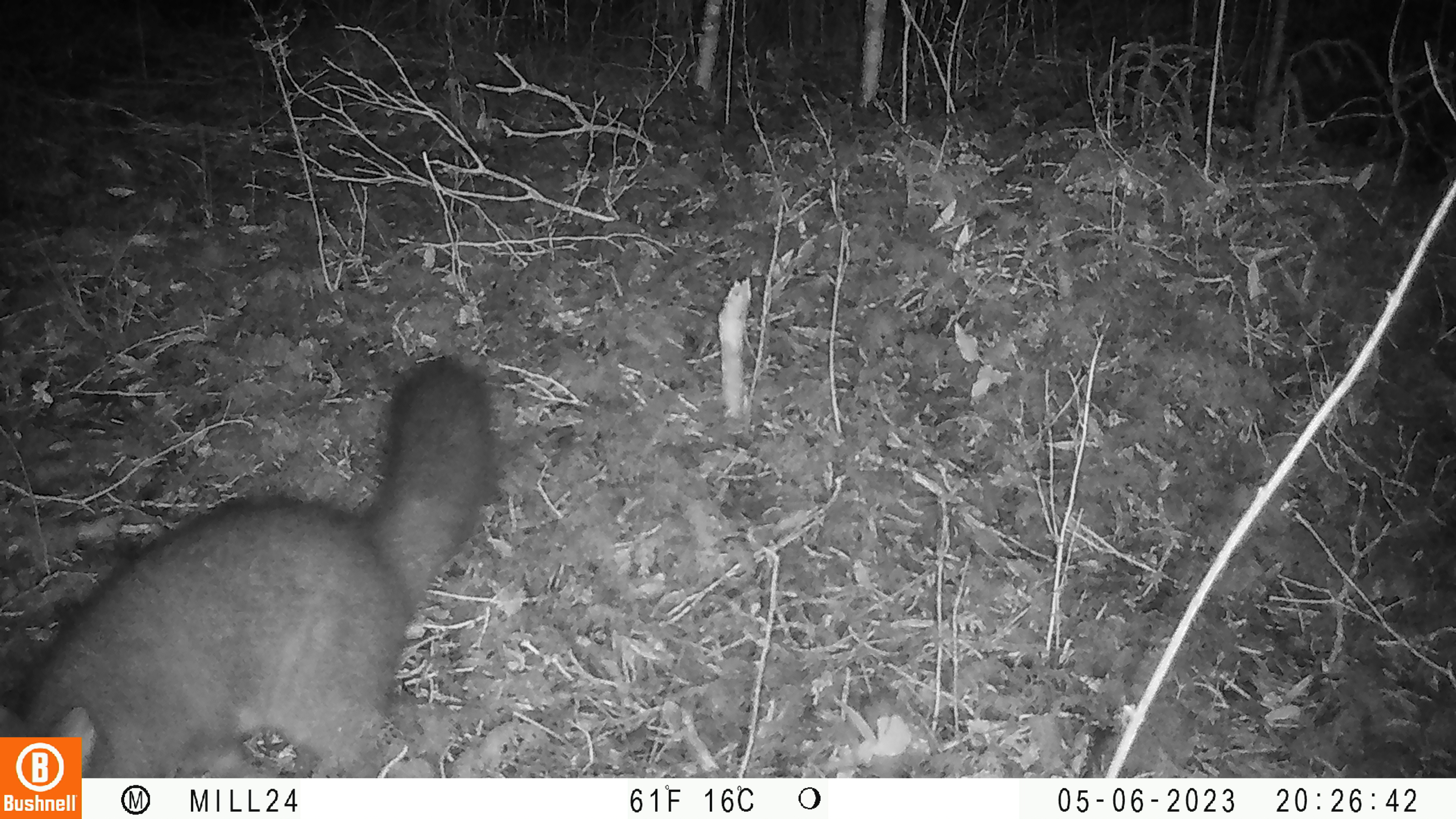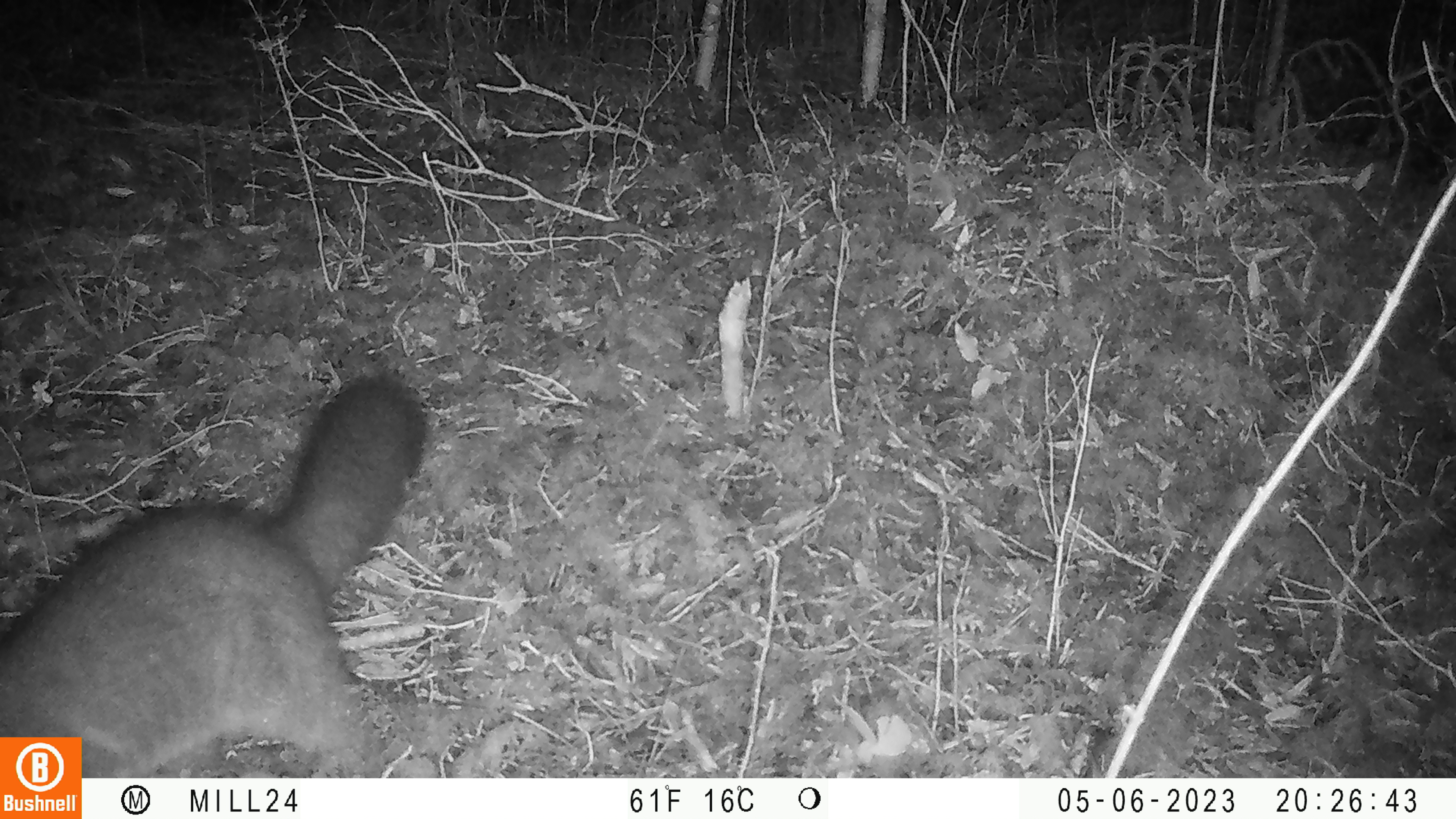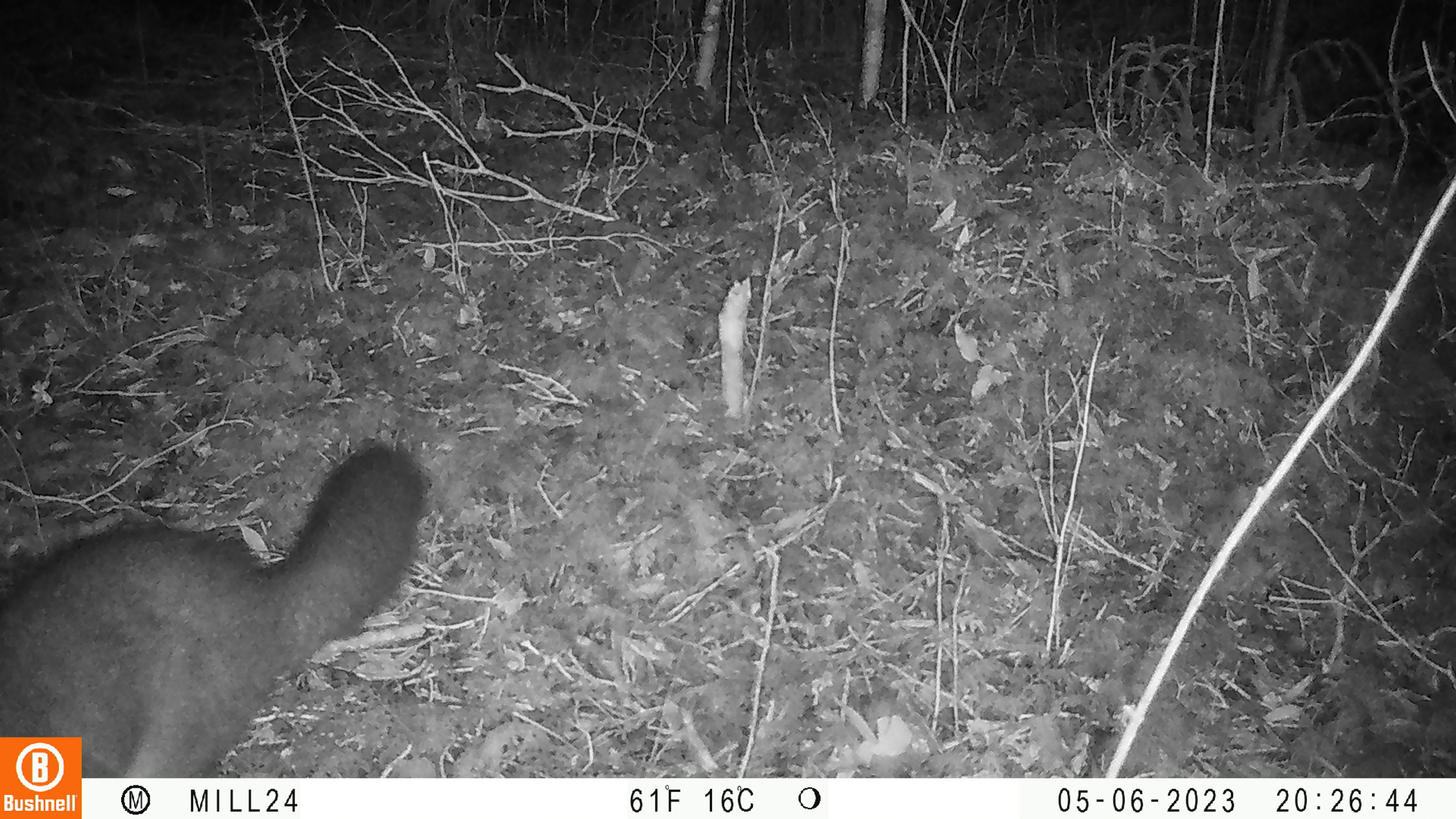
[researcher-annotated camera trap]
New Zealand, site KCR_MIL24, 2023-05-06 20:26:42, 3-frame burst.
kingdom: Animalia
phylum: Chordata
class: Mammalia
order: Diprotodontia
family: Phalangeridae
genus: Trichosurus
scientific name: Trichosurus vulpecula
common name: common brushtail possum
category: possum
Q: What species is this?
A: Possum (common brushtail possum) (Trichosurus vulpecula).